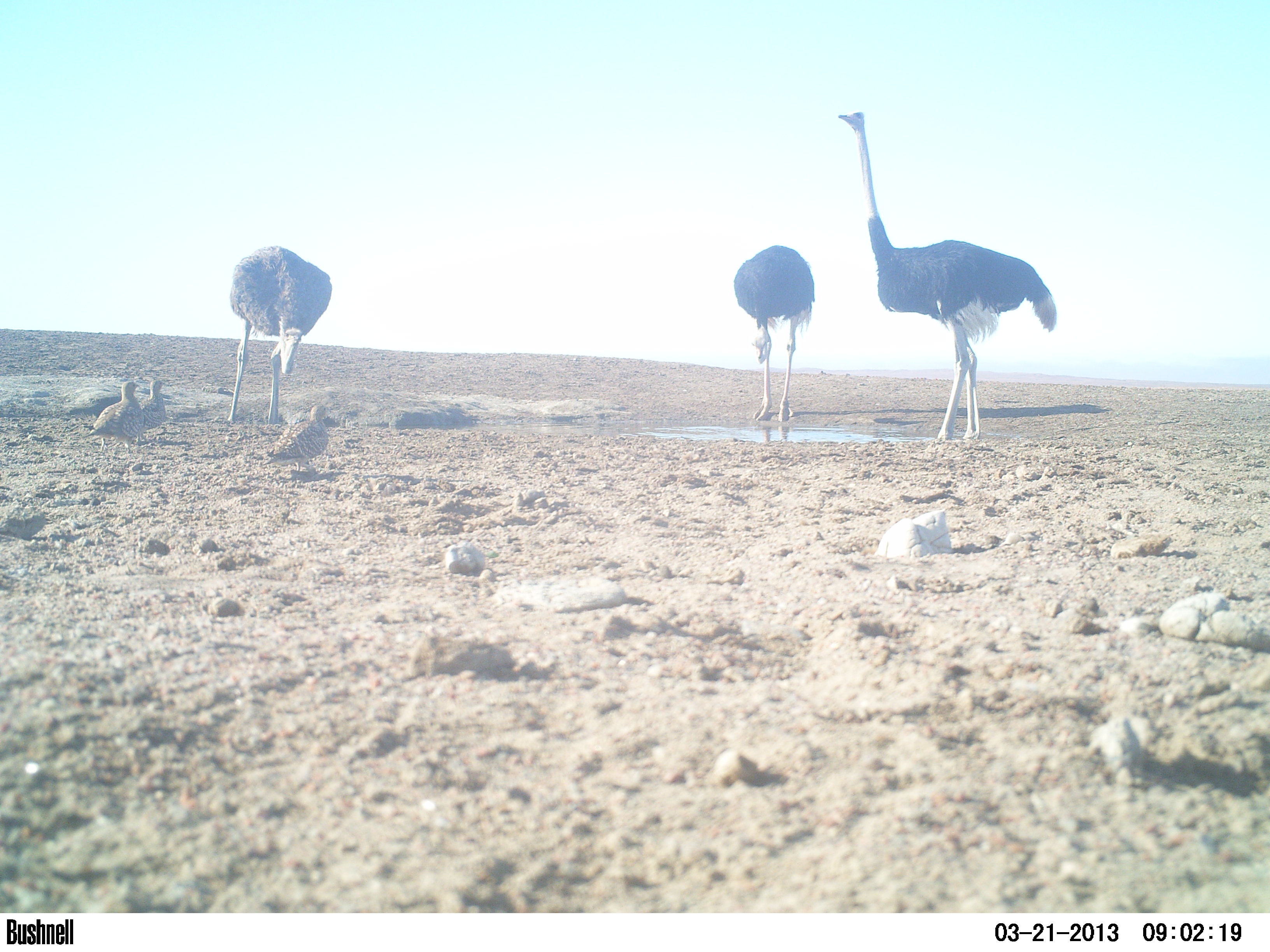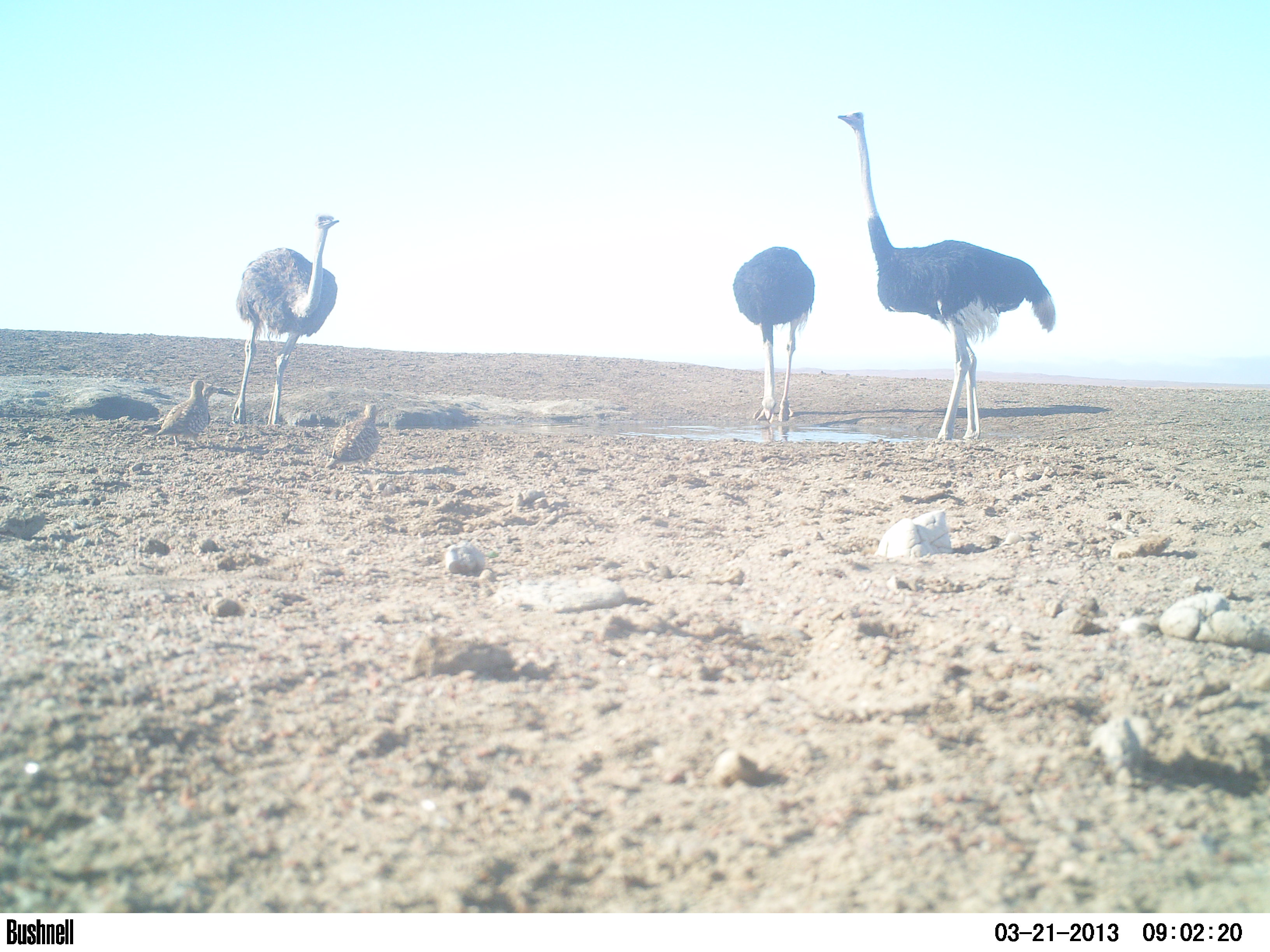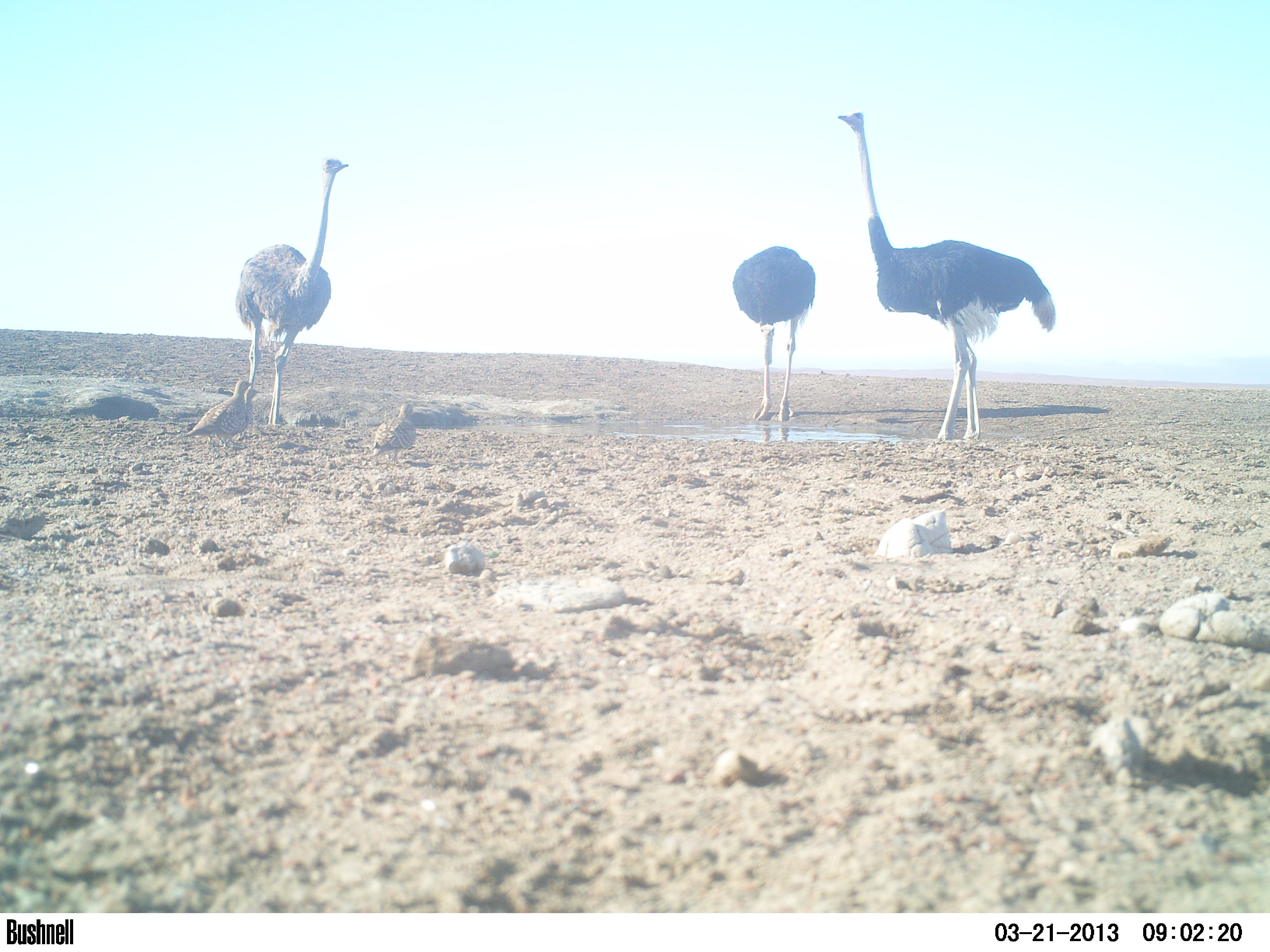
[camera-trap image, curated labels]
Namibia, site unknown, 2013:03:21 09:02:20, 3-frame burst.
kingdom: Animalia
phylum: Chordata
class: Aves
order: Struthioniformes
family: Struthionidae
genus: Struthio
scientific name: Struthio camelus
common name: common ostrich